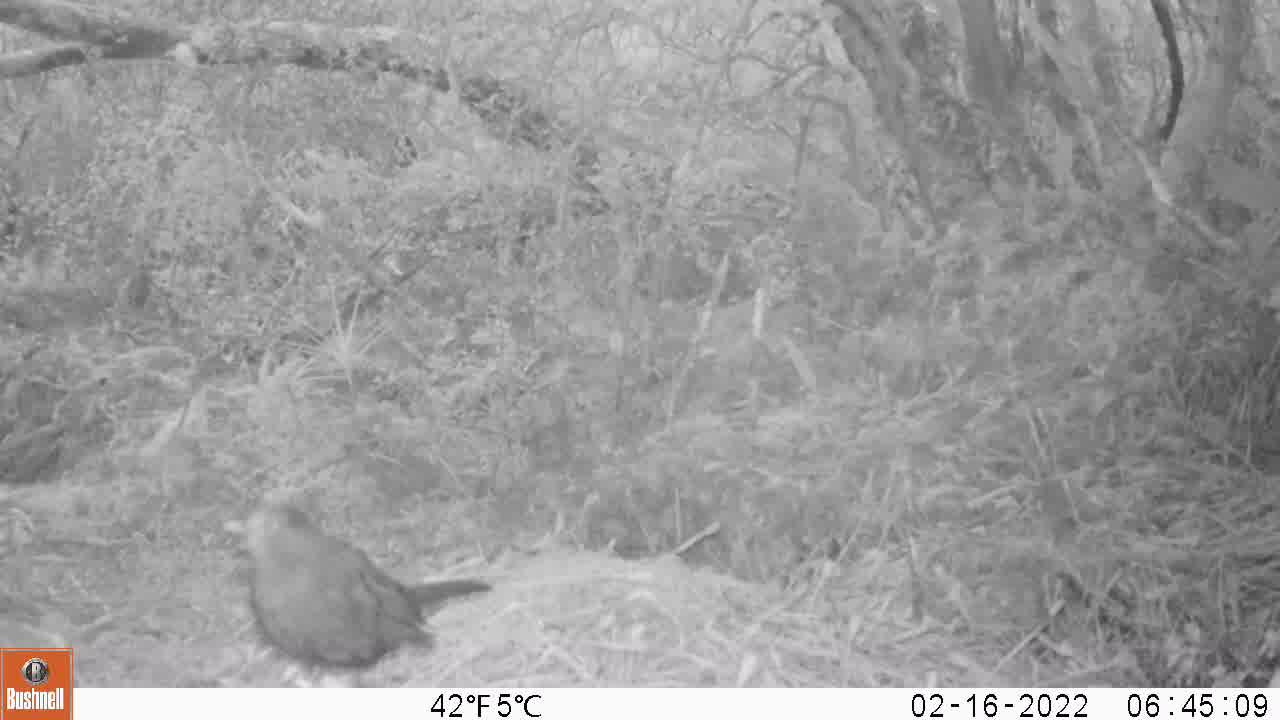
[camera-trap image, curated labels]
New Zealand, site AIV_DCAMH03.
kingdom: Animalia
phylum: Chordata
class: Aves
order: Passeriformes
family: Turdidae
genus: Turdus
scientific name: Turdus merula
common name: eurasian blackbird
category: blackbird